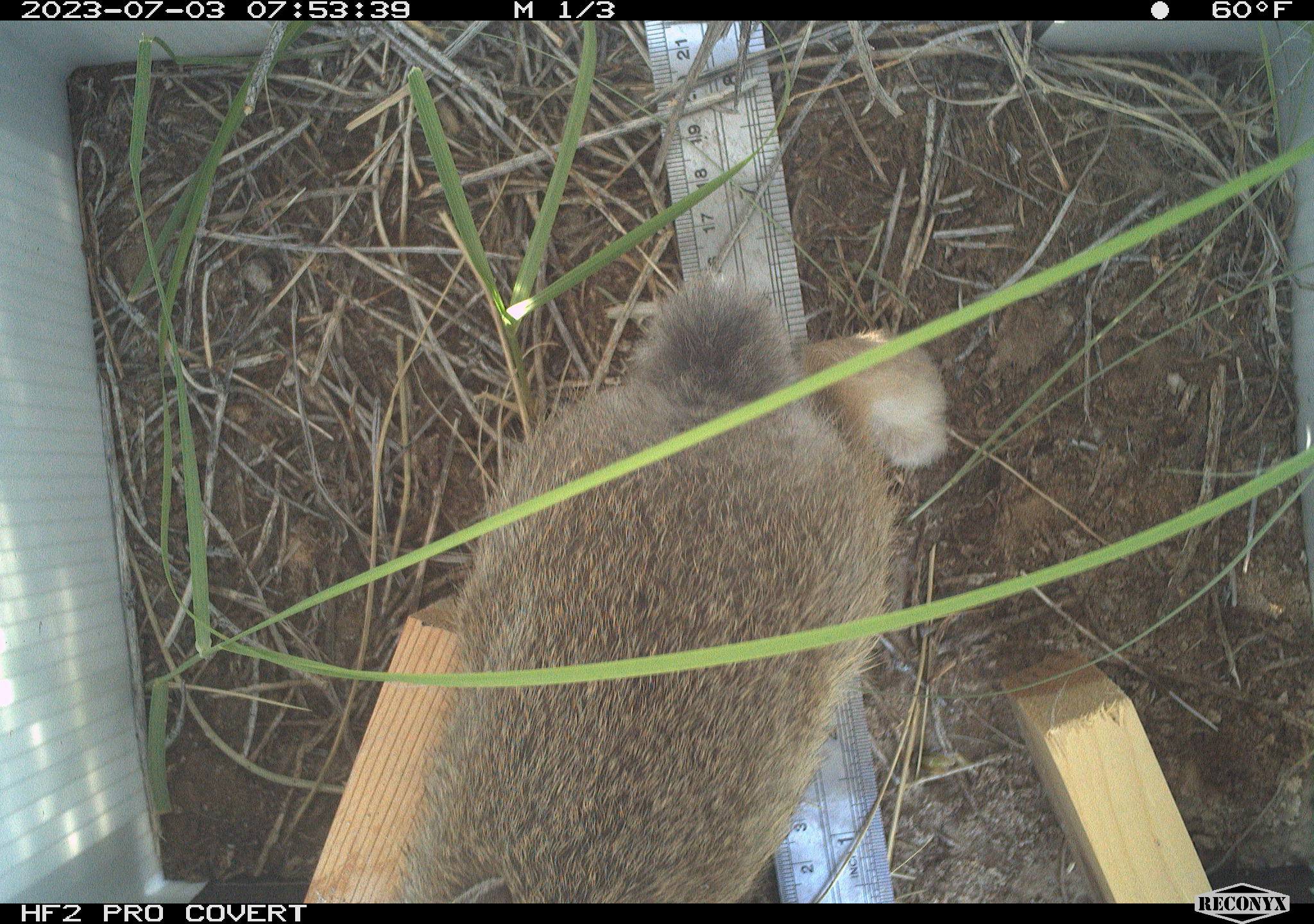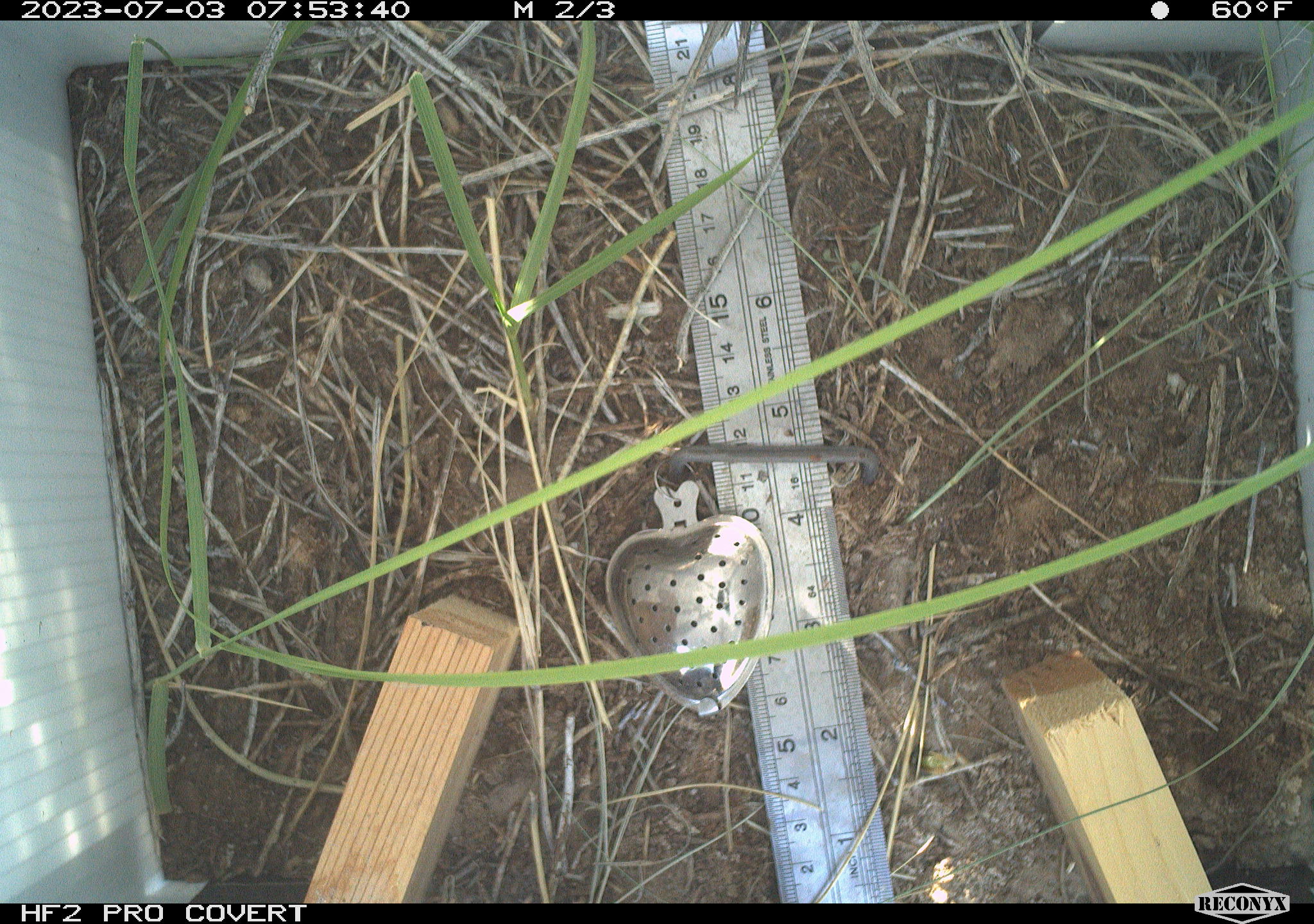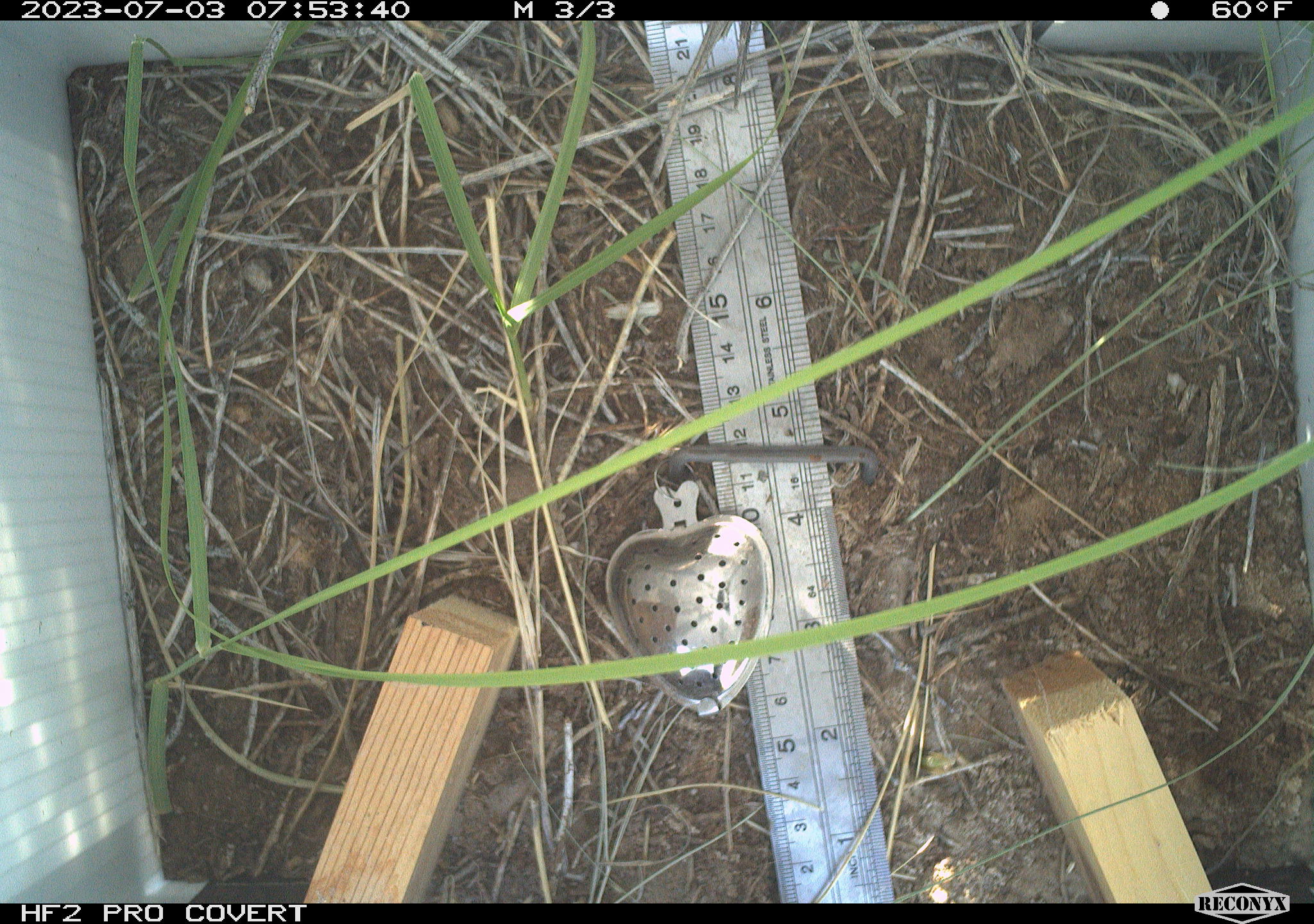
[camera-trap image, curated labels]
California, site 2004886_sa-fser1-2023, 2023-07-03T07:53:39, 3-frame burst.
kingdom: Animalia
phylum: Chordata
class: Mammalia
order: Lagomorpha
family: Leporidae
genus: Sylvilagus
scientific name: Sylvilagus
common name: cottontail rabbits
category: sylvilagus species